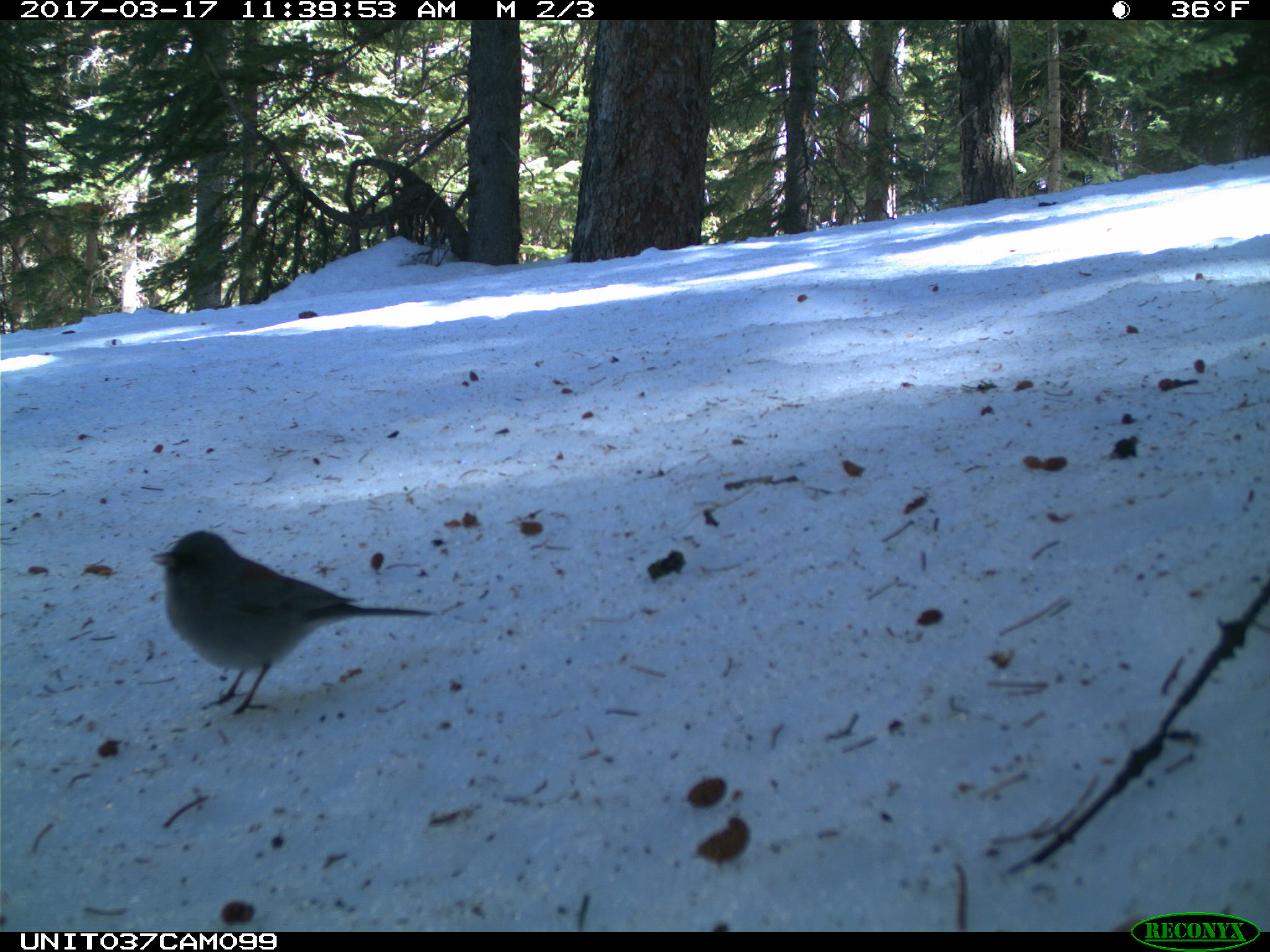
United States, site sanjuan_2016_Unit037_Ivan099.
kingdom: Animalia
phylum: Chordata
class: Aves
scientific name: Aves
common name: birds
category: unidentified bird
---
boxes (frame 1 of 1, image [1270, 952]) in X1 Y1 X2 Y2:
animal: 149 530 440 717